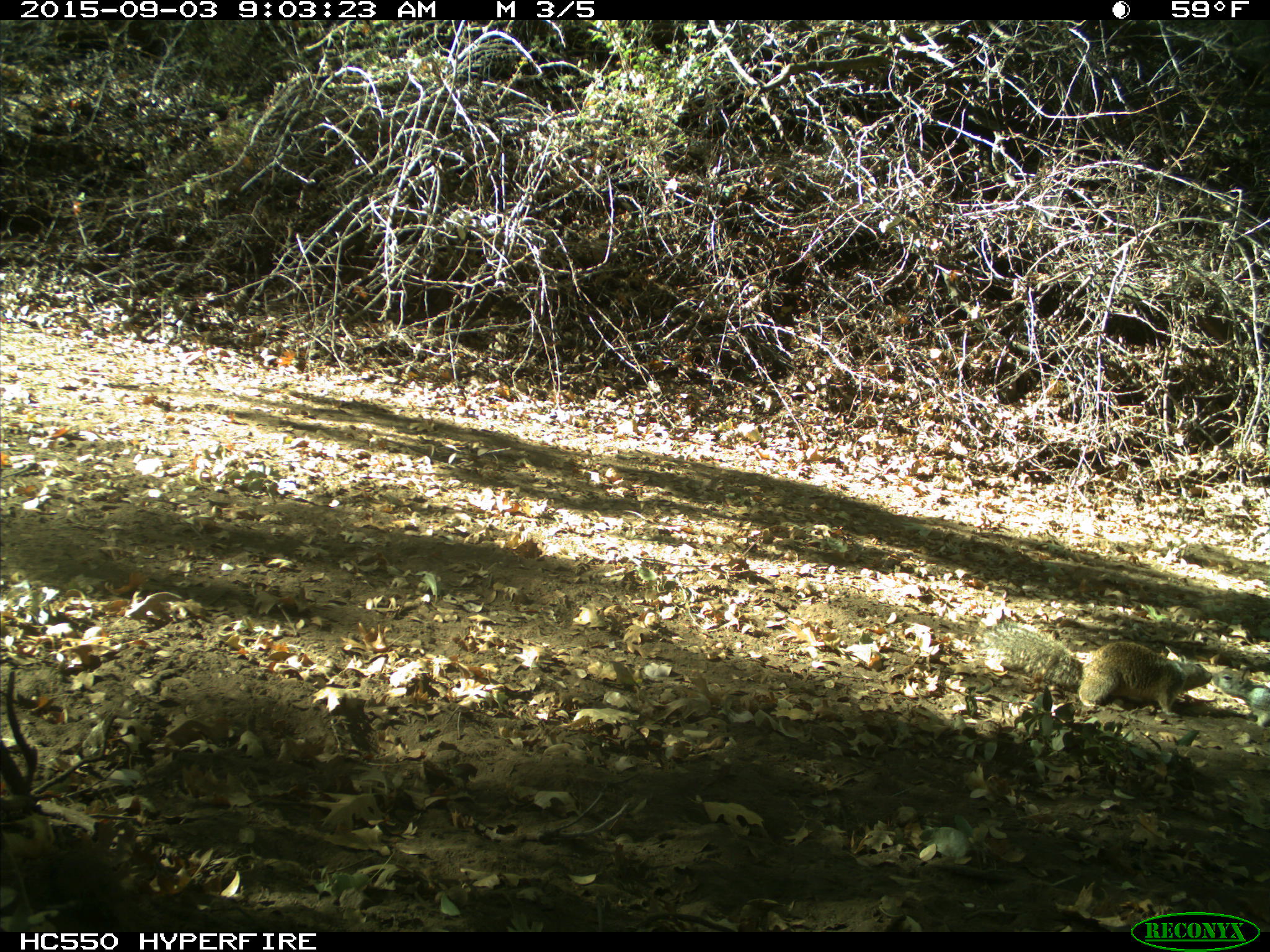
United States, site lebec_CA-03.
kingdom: Animalia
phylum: Chordata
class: Mammalia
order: Rodentia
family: Sciuridae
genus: Otospermophilus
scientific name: Otospermophilus beecheyi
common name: california ground squirrel